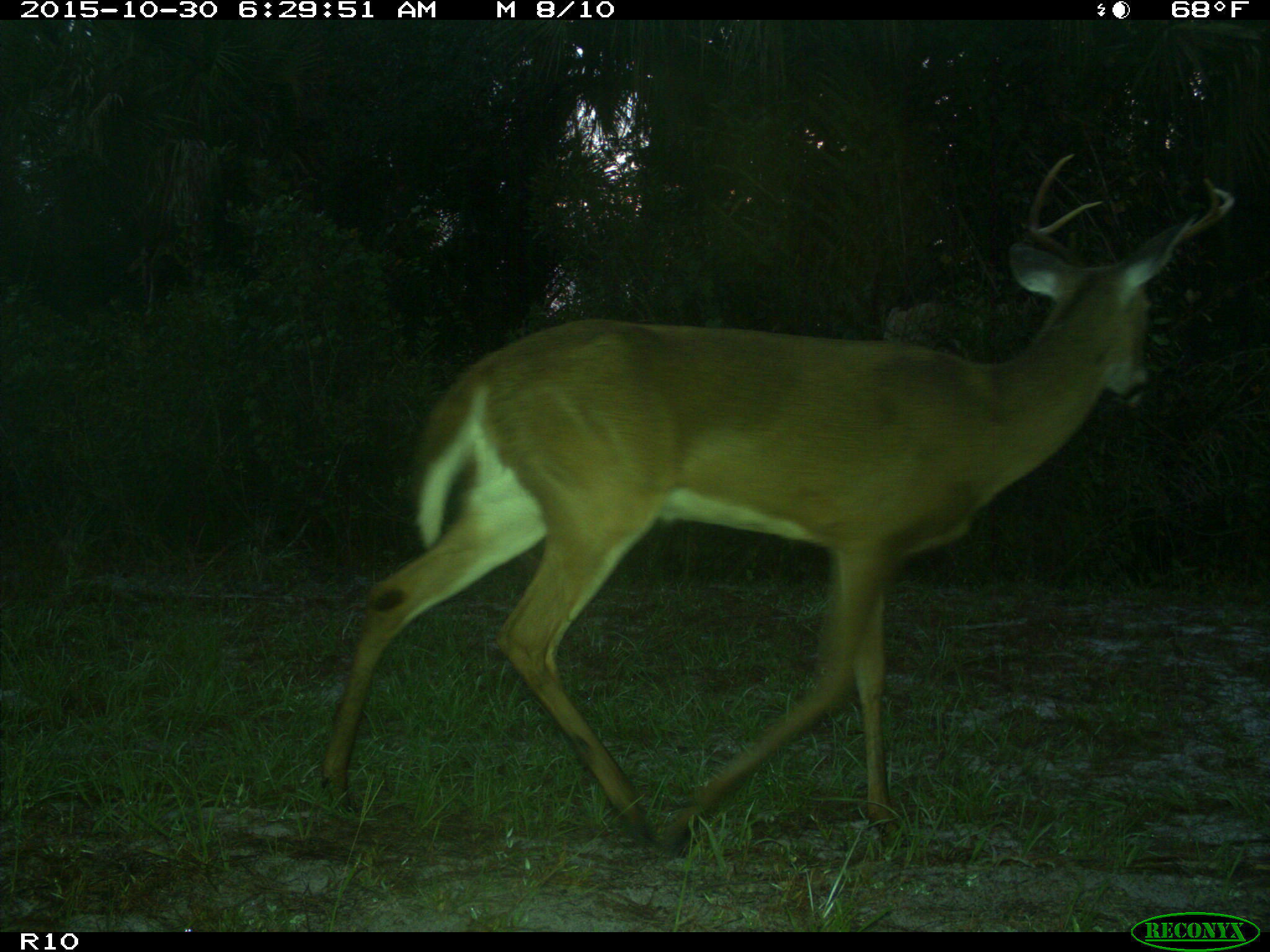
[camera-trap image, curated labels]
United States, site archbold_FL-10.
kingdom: Animalia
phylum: Chordata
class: Mammalia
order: Artiodactyla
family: Cervidae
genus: Odocoileus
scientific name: Odocoileus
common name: deer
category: unidentified deer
Unidentified deer (deer) (Odocoileus).